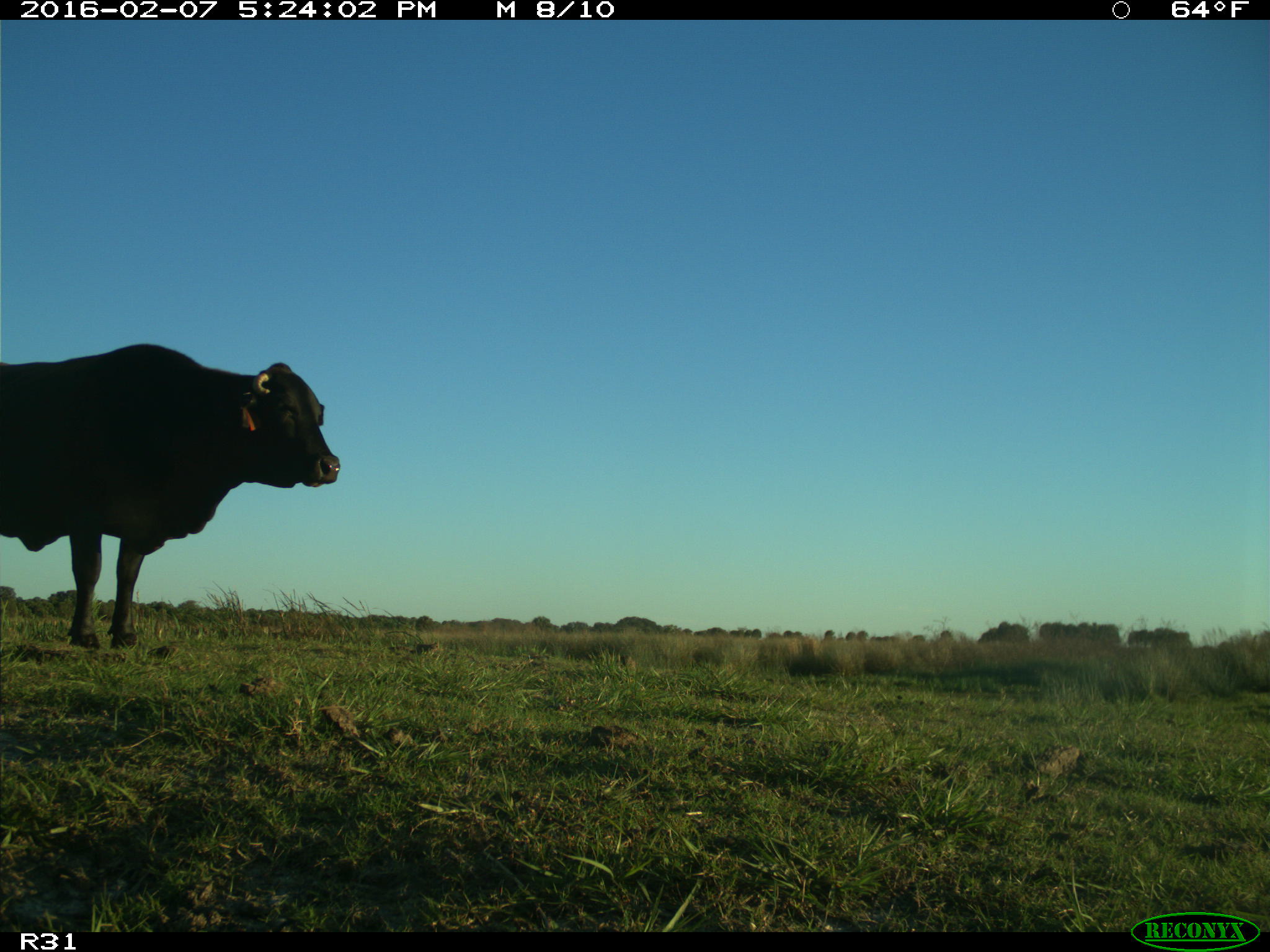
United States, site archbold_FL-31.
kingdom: Animalia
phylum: Chordata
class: Mammalia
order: Artiodactyla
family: Bovidae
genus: Bos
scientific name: Bos taurus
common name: domestic cow